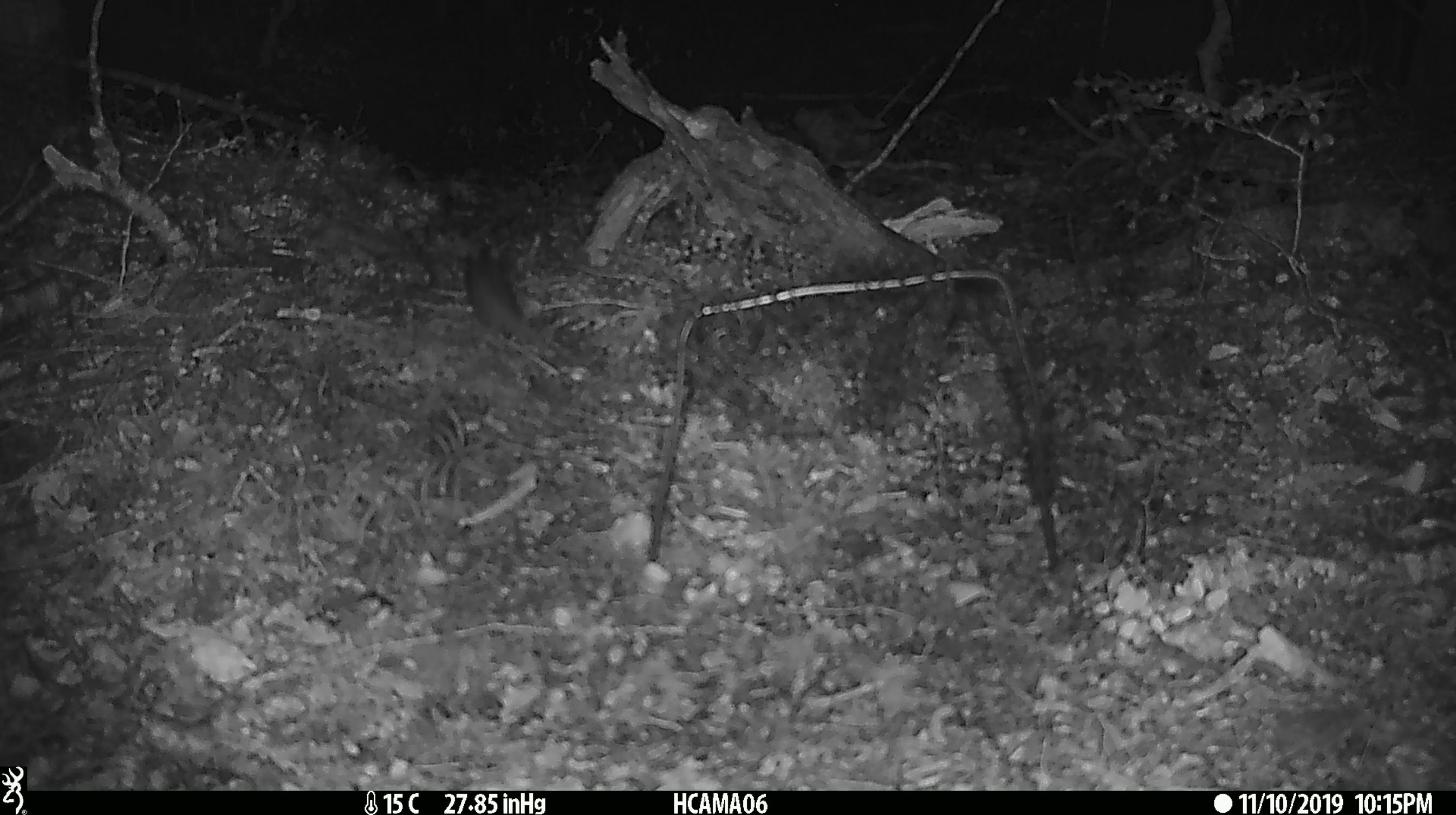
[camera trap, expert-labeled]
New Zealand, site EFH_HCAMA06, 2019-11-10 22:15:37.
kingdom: Animalia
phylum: Chordata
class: Mammalia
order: Rodentia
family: Muridae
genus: Mus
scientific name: Mus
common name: mouse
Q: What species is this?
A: Mouse (Mus).